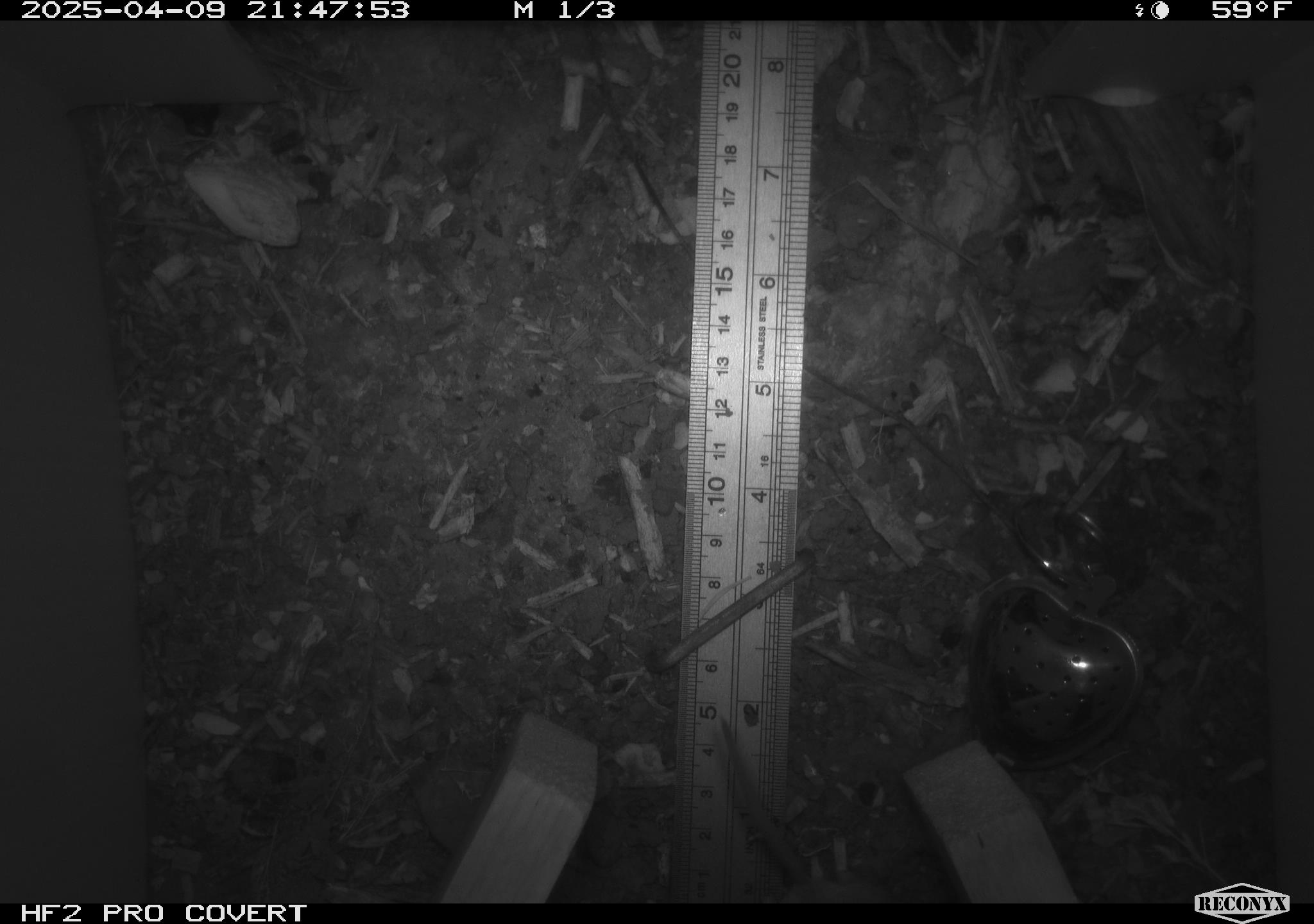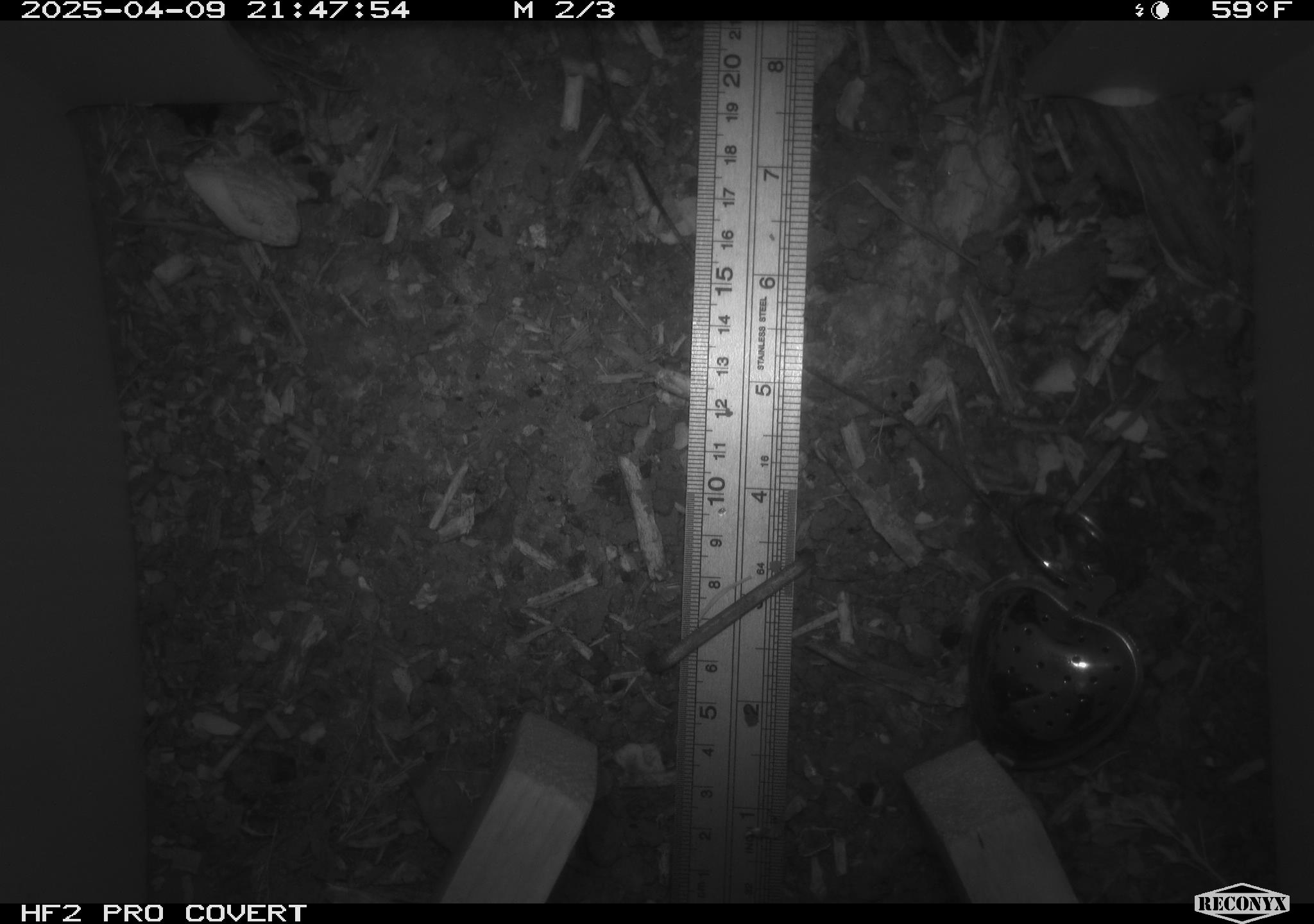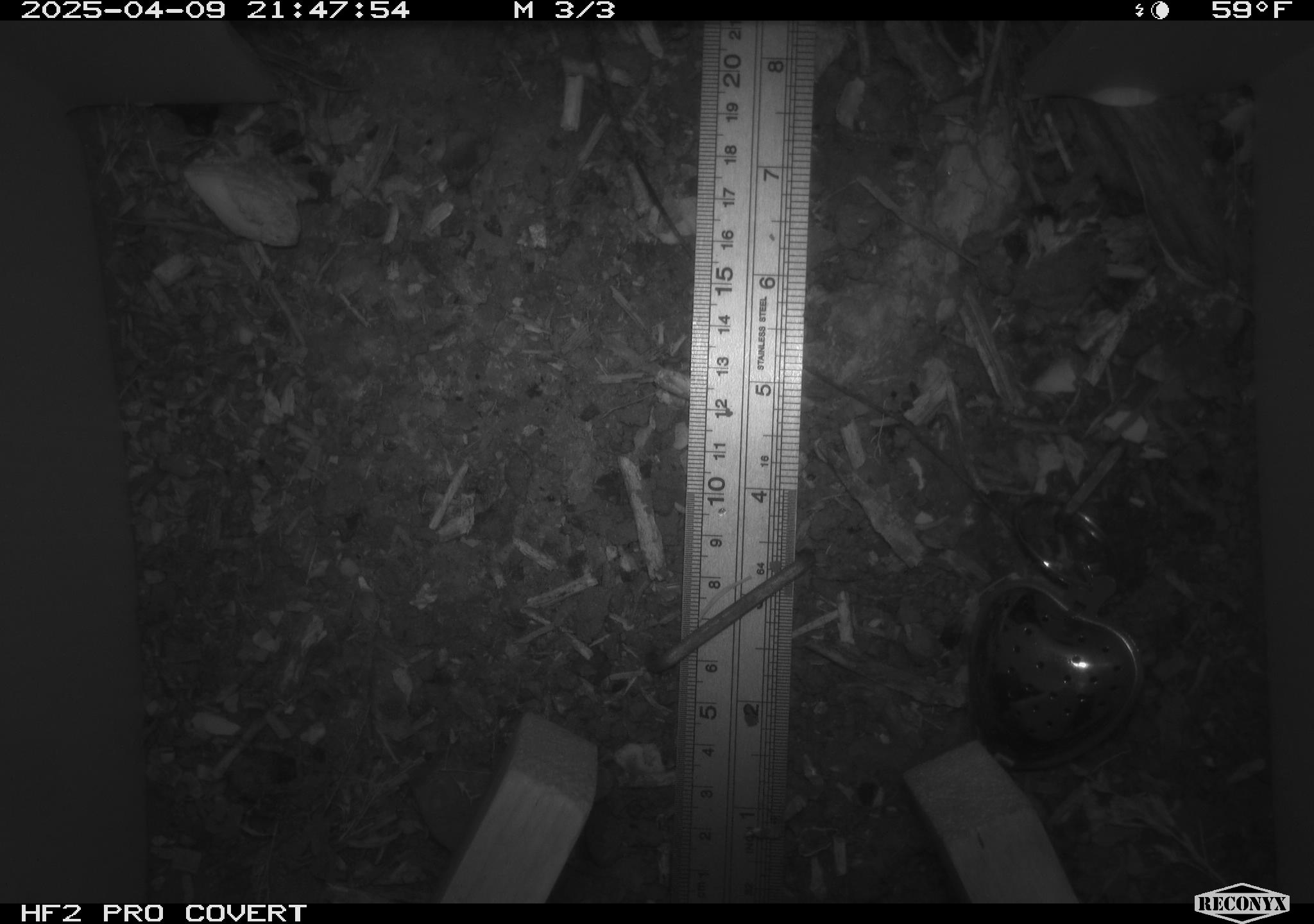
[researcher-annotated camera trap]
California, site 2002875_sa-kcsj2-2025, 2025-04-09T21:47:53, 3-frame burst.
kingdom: Animalia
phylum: Chordata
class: Mammalia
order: Rodentia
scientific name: Rodentia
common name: rodent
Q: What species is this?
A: Rodent (Rodentia).